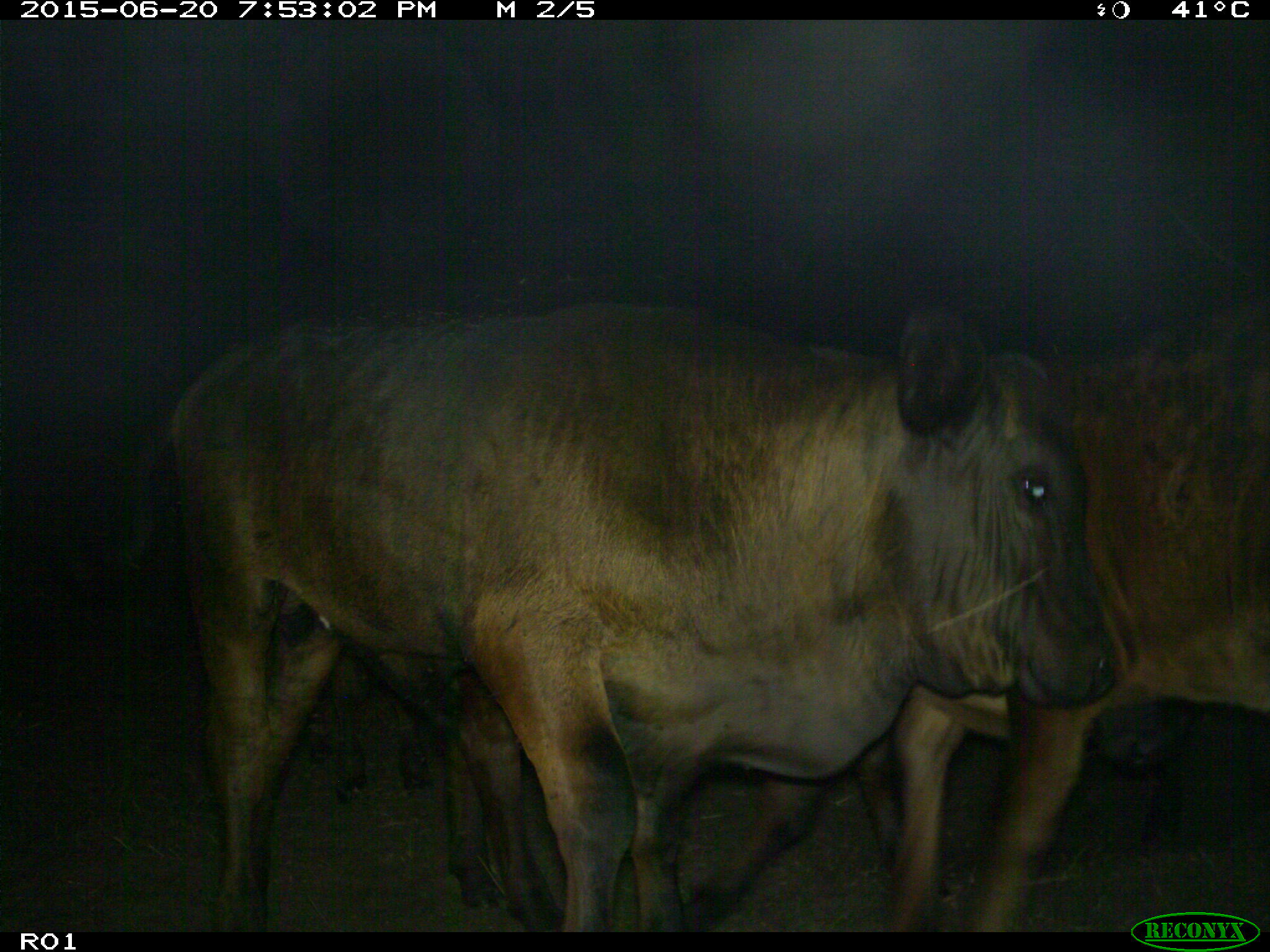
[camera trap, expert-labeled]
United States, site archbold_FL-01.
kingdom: Animalia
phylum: Chordata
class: Mammalia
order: Artiodactyla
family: Bovidae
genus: Bos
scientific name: Bos taurus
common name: domestic cow